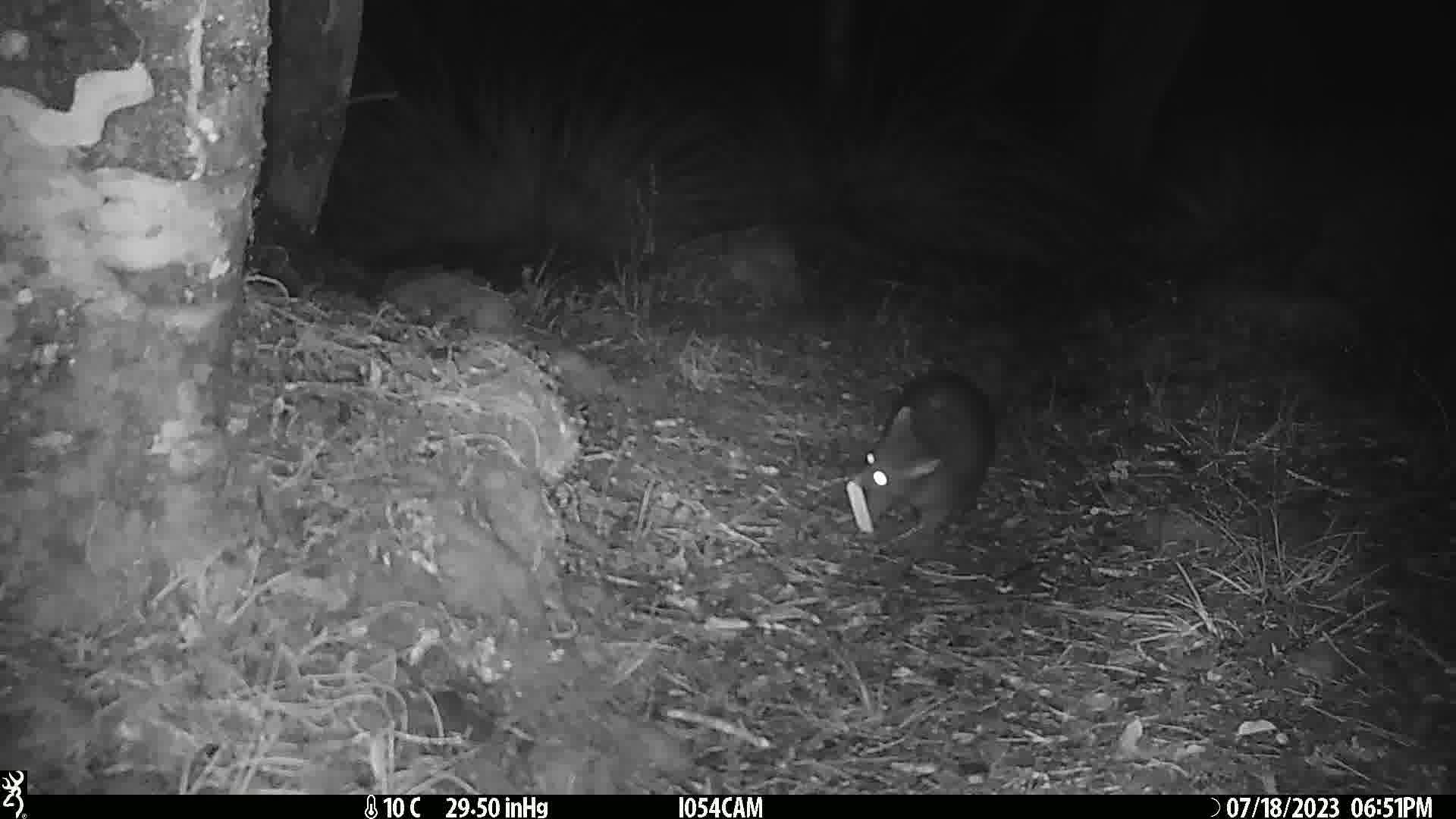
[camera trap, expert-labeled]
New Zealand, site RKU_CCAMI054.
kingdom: Animalia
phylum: Chordata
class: Mammalia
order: Diprotodontia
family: Phalangeridae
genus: Trichosurus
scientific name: Trichosurus vulpecula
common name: common brushtail possum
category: possum